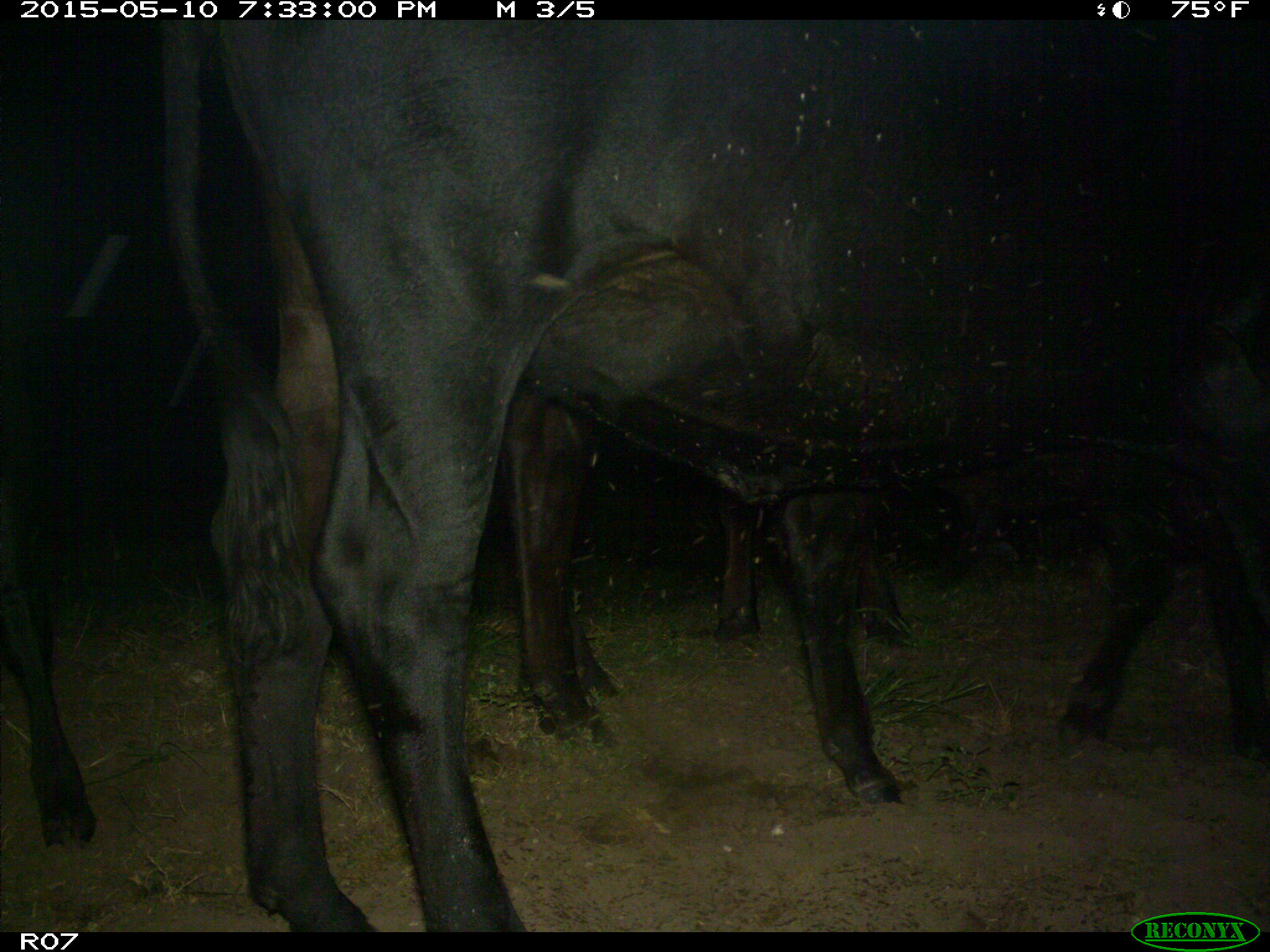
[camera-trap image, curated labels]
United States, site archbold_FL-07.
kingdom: Animalia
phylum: Chordata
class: Mammalia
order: Artiodactyla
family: Bovidae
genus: Bos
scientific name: Bos taurus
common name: domestic cow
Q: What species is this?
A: Bos taurus (domestic cow).